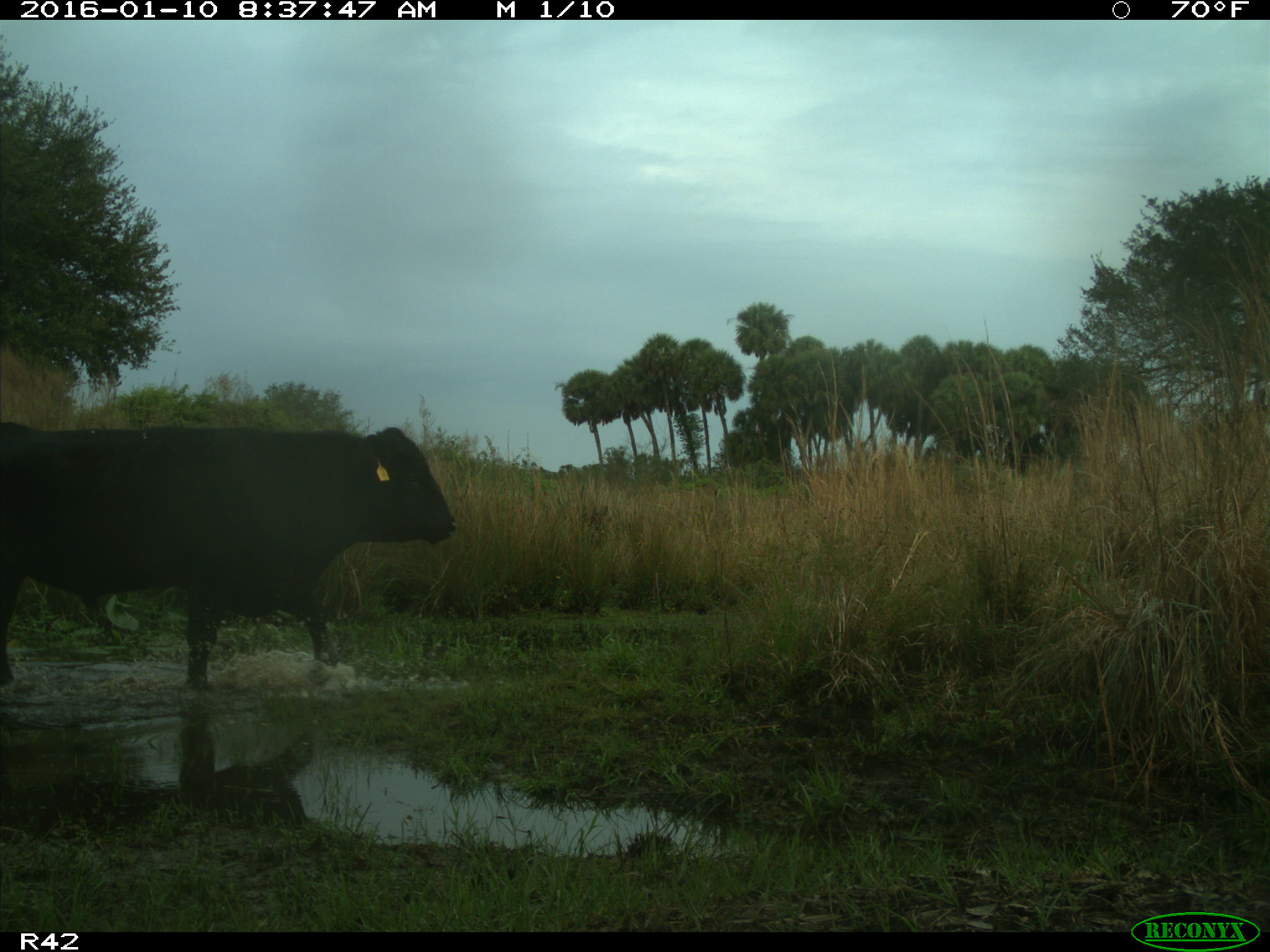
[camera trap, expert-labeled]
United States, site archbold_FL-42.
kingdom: Animalia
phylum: Chordata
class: Mammalia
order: Artiodactyla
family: Bovidae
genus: Bos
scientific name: Bos taurus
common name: domestic cow